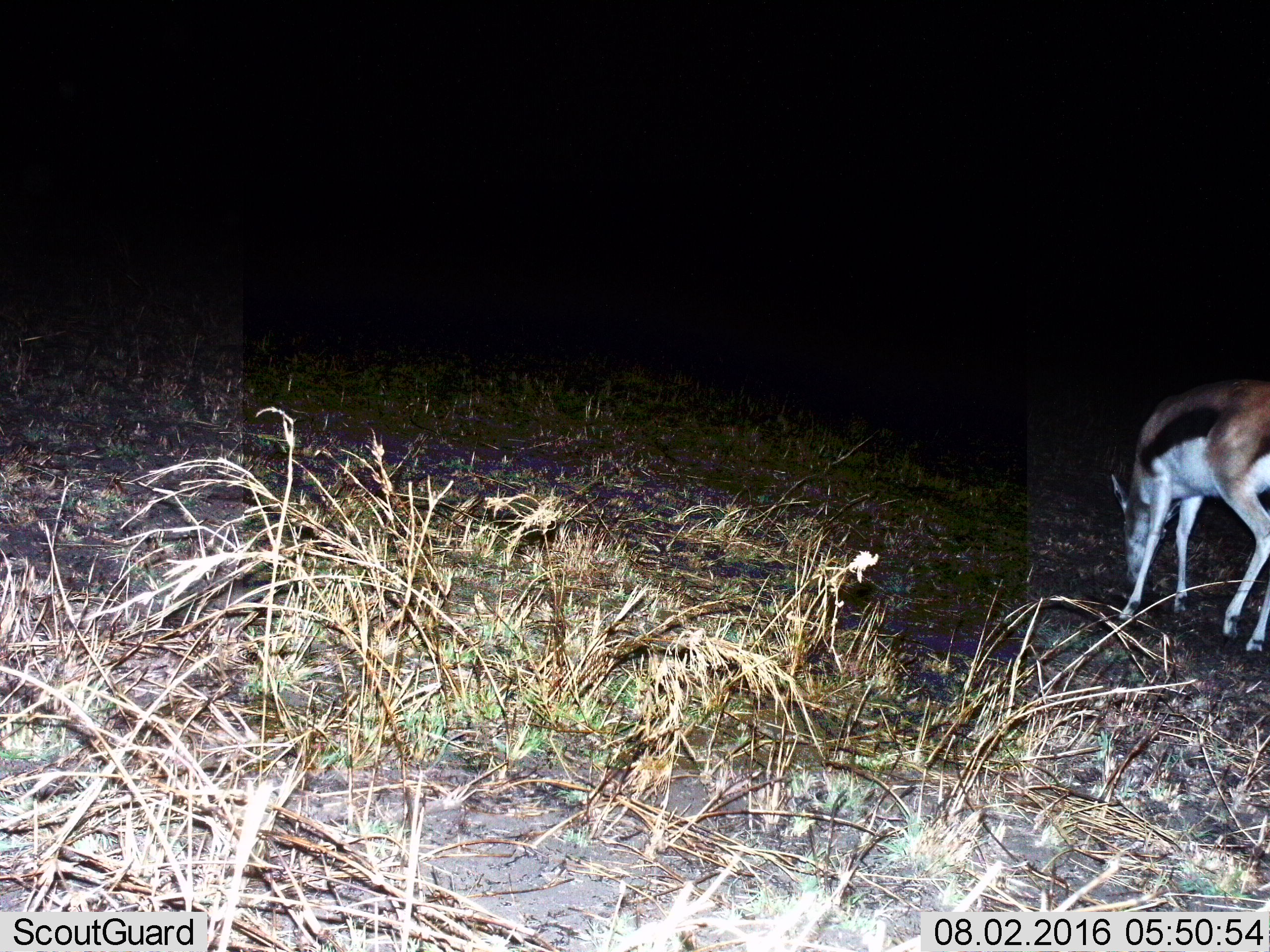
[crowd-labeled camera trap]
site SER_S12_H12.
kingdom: Animalia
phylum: Chordata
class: Mammalia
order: Artiodactyla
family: Bovidae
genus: Eudorcas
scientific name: Eudorcas thomsonii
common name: thomson's gazelle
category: gazellethomsons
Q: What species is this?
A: Gazellethomsons (thomson's gazelle) (Eudorcas thomsonii).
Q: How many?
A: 1.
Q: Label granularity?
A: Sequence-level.